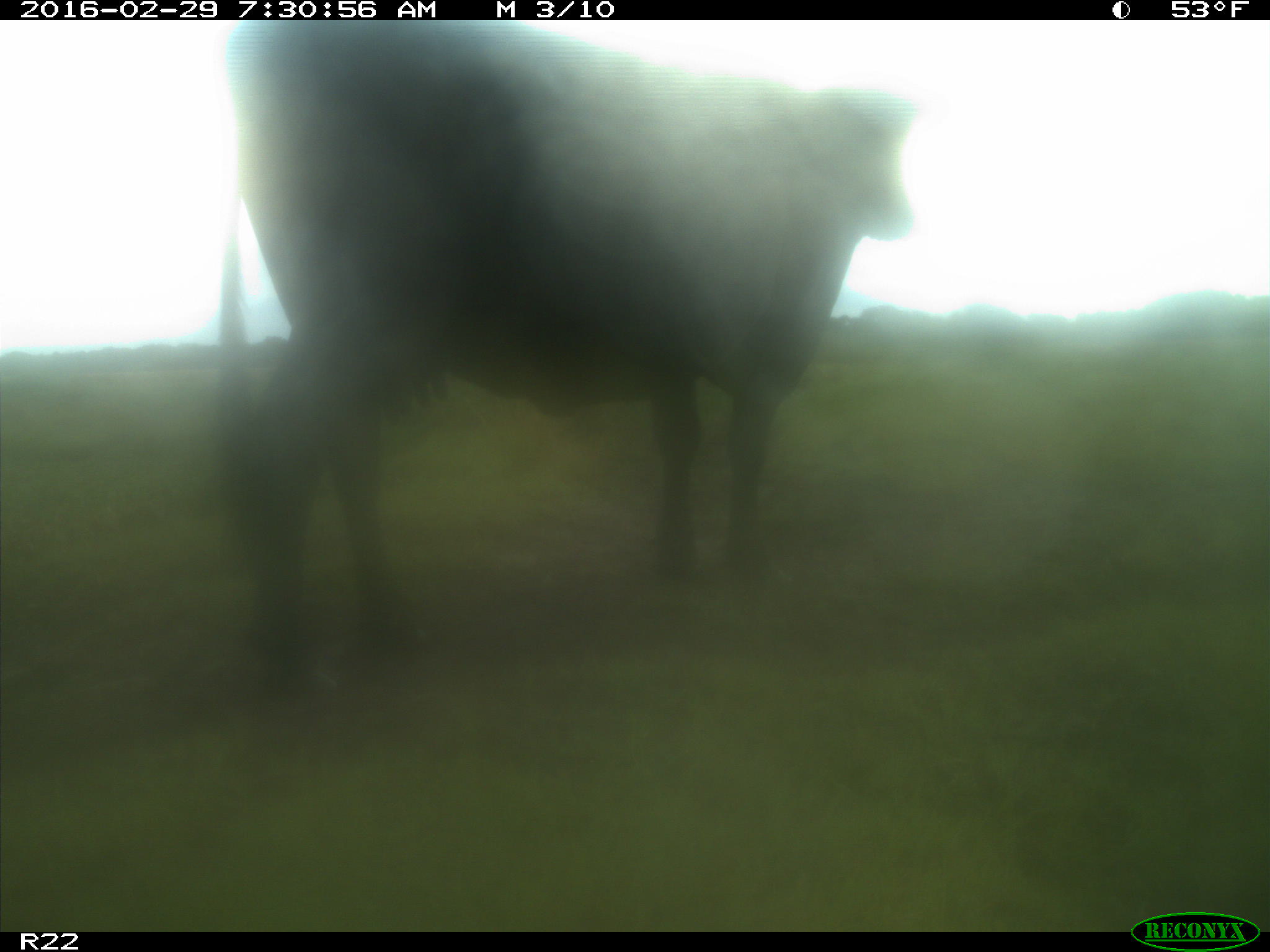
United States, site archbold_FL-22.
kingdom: Animalia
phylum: Chordata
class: Mammalia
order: Artiodactyla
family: Bovidae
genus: Bos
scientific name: Bos taurus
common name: domestic cow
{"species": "Bos taurus (domestic cow)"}